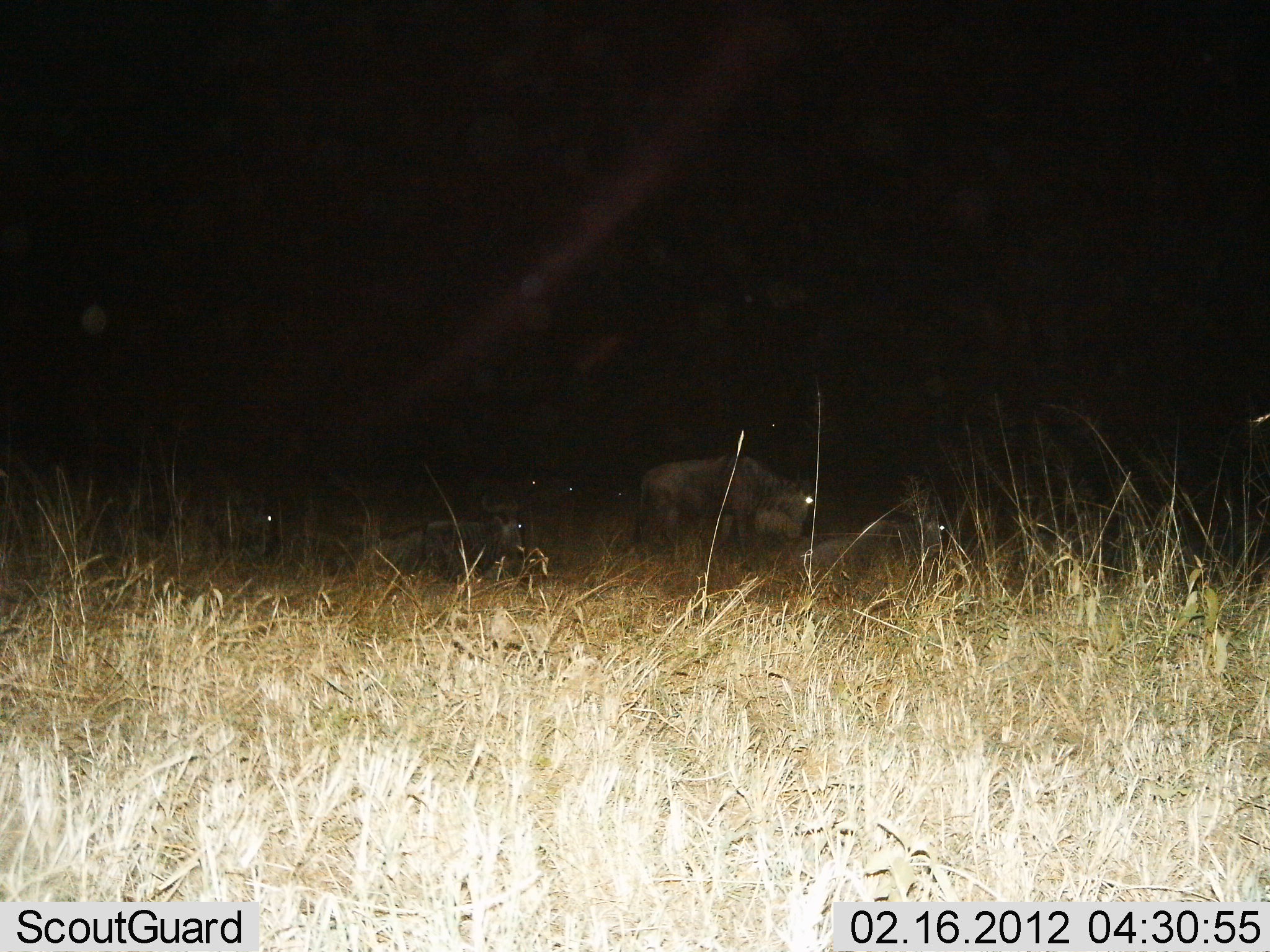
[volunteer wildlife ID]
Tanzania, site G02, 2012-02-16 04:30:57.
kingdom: Animalia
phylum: Chordata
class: Mammalia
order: Artiodactyla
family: Bovidae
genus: Connochaetes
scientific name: Connochaetes taurinus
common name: blue wildebeest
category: wildebeest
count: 4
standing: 71%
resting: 79%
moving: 14%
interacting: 7%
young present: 0%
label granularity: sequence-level